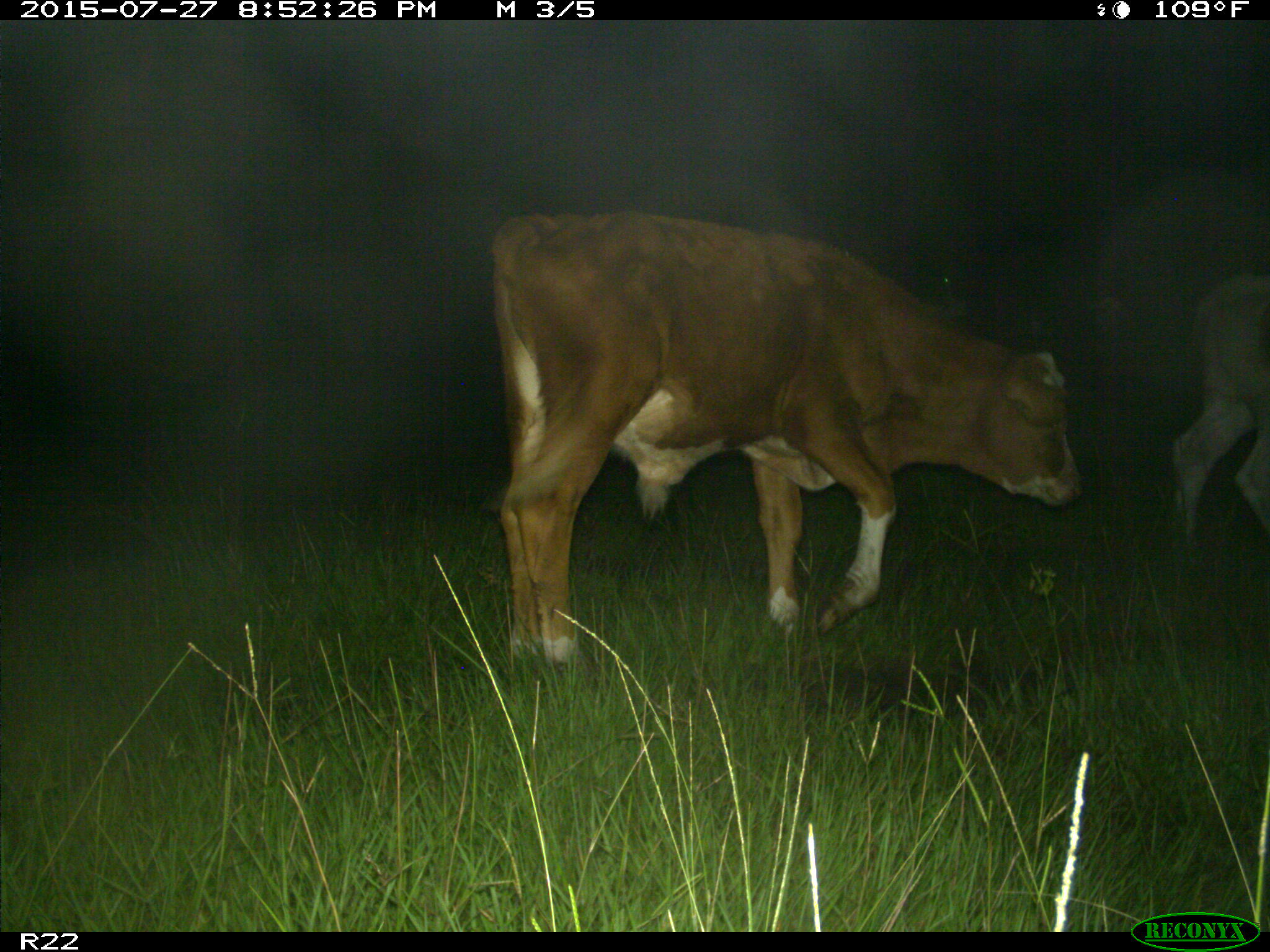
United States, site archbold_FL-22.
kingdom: Animalia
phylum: Chordata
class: Mammalia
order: Artiodactyla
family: Suidae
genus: Sus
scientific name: Sus scrofa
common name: wild boar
Sus scrofa (wild boar).